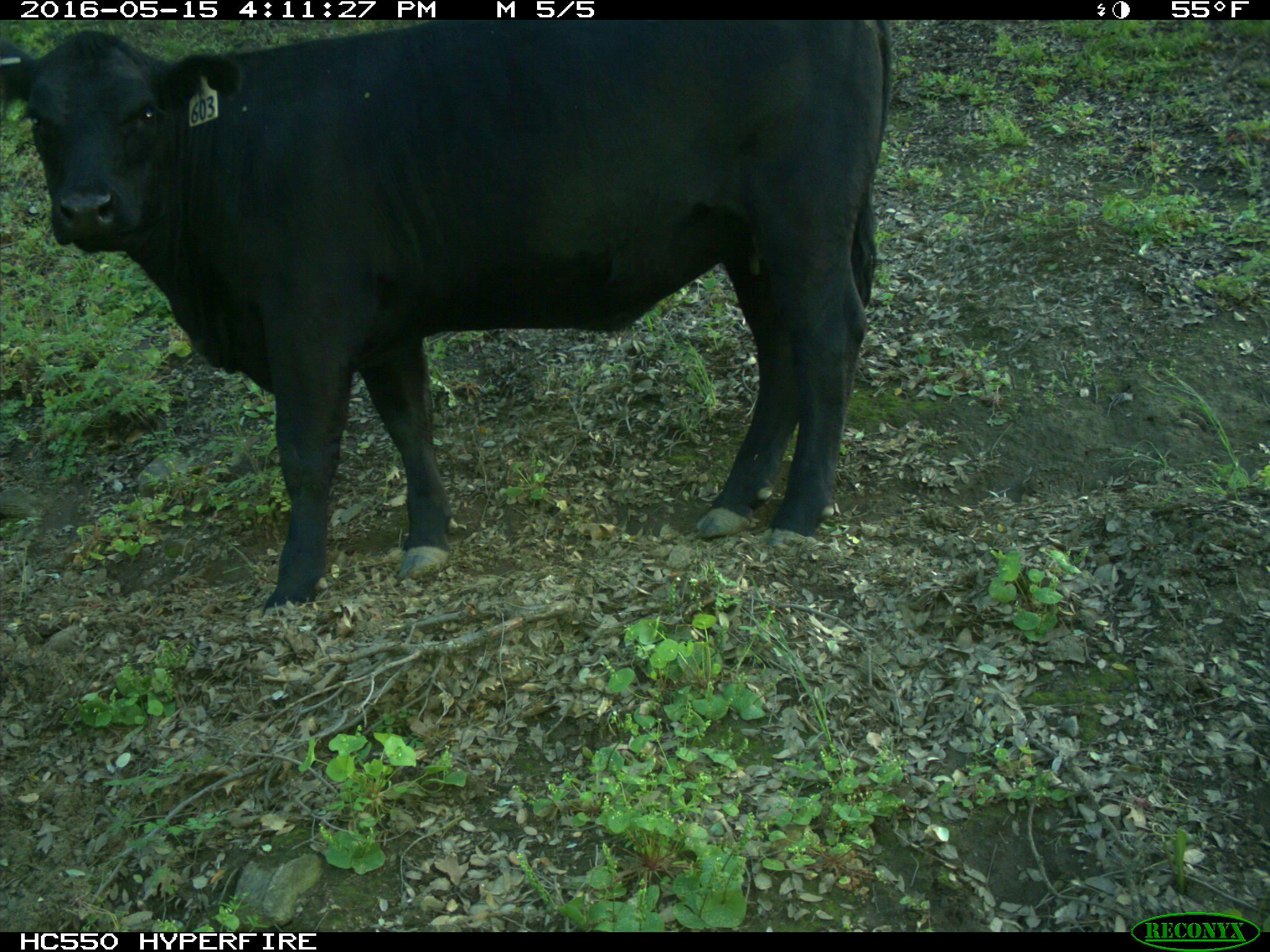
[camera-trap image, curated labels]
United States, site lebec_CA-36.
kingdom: Animalia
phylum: Chordata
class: Mammalia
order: Artiodactyla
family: Bovidae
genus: Bos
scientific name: Bos taurus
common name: domestic cow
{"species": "Bos taurus (domestic cow)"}